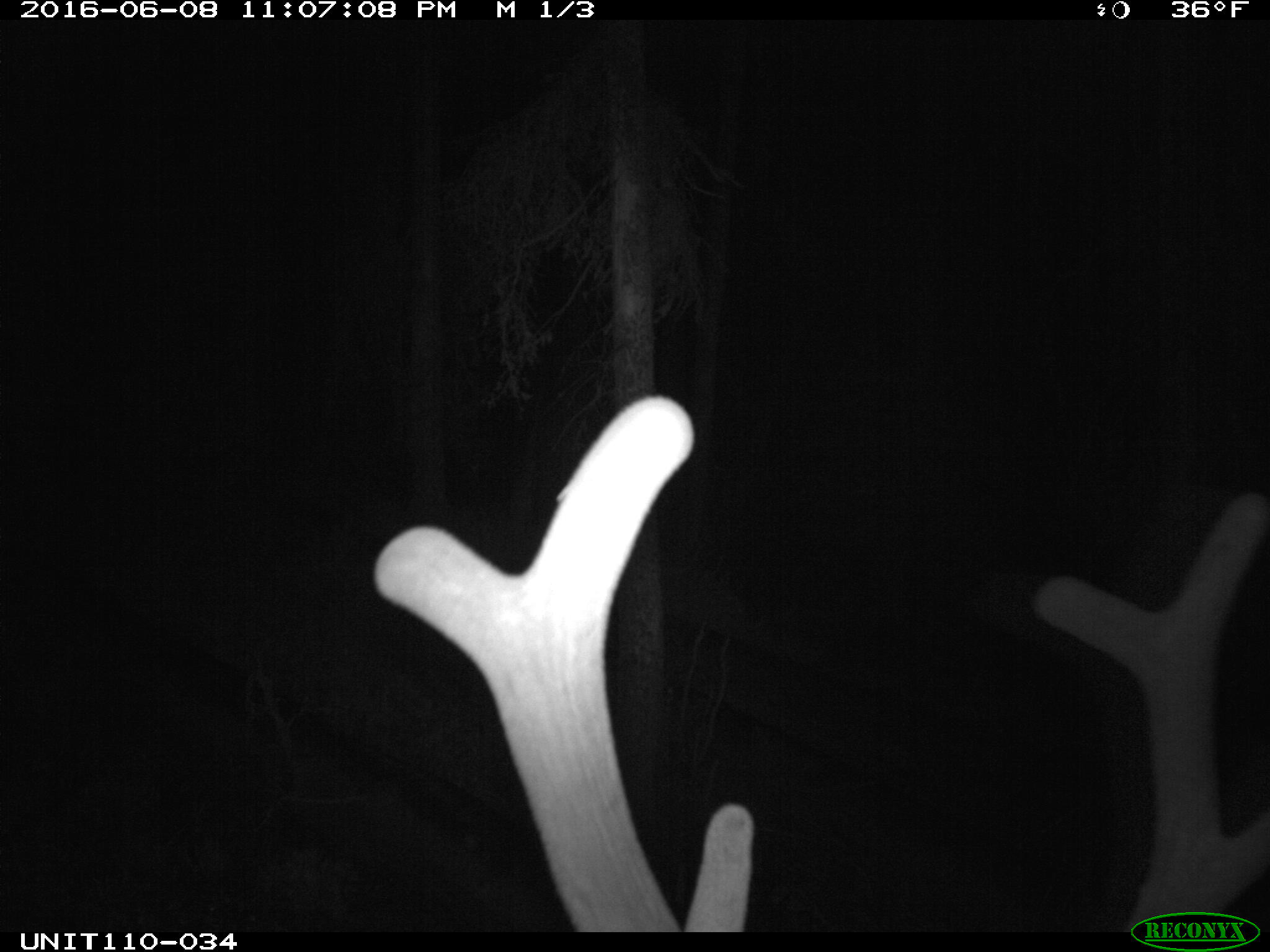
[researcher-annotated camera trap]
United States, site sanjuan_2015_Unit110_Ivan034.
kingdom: Animalia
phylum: Chordata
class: Mammalia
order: Artiodactyla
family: Cervidae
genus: Cervus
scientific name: Cervus elaphus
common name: red deer